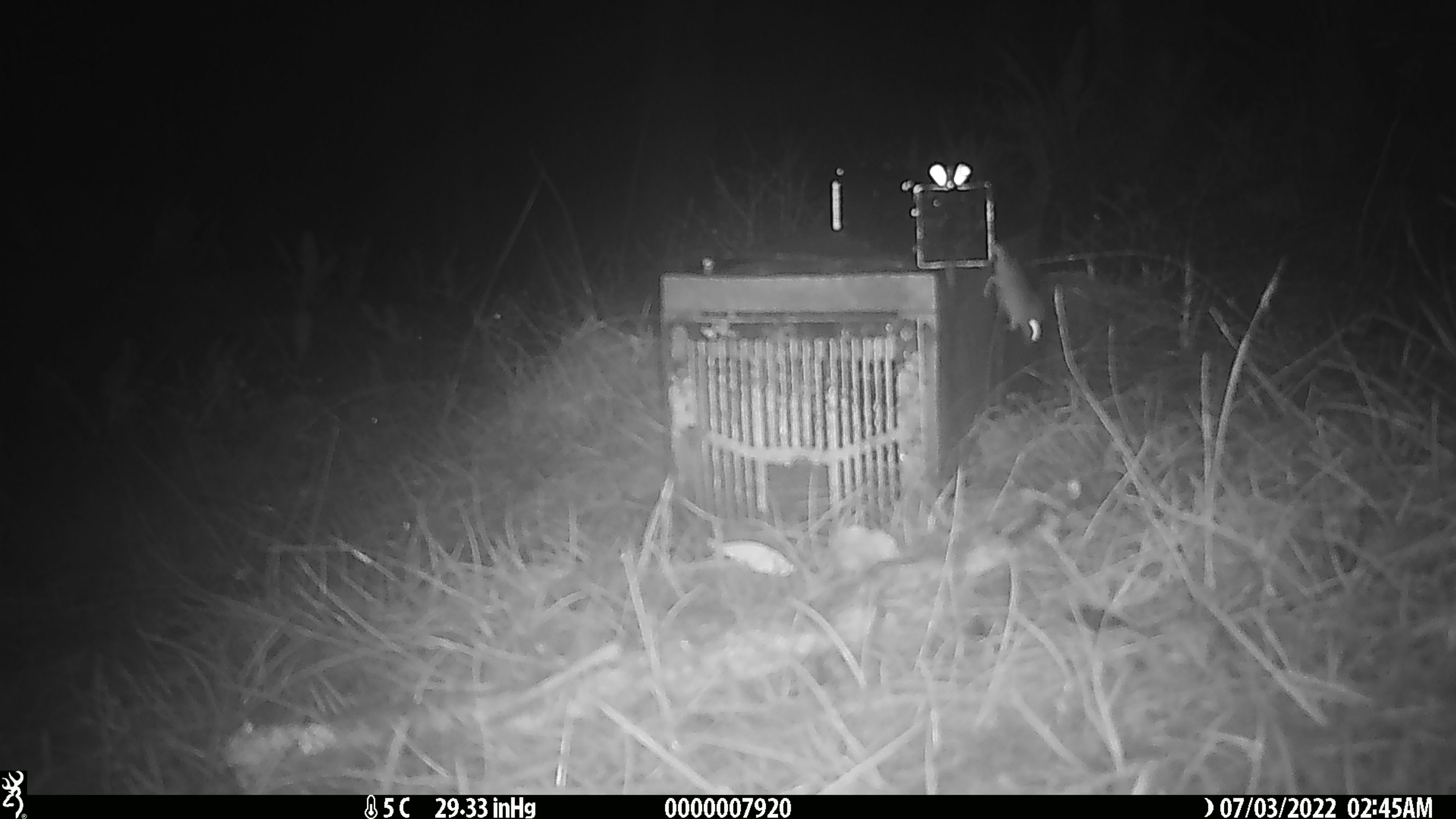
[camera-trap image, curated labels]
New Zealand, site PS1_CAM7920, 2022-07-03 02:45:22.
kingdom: Animalia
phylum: Chordata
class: Mammalia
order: Rodentia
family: Muridae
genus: Mus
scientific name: Mus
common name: mouse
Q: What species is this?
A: Mouse (Mus).